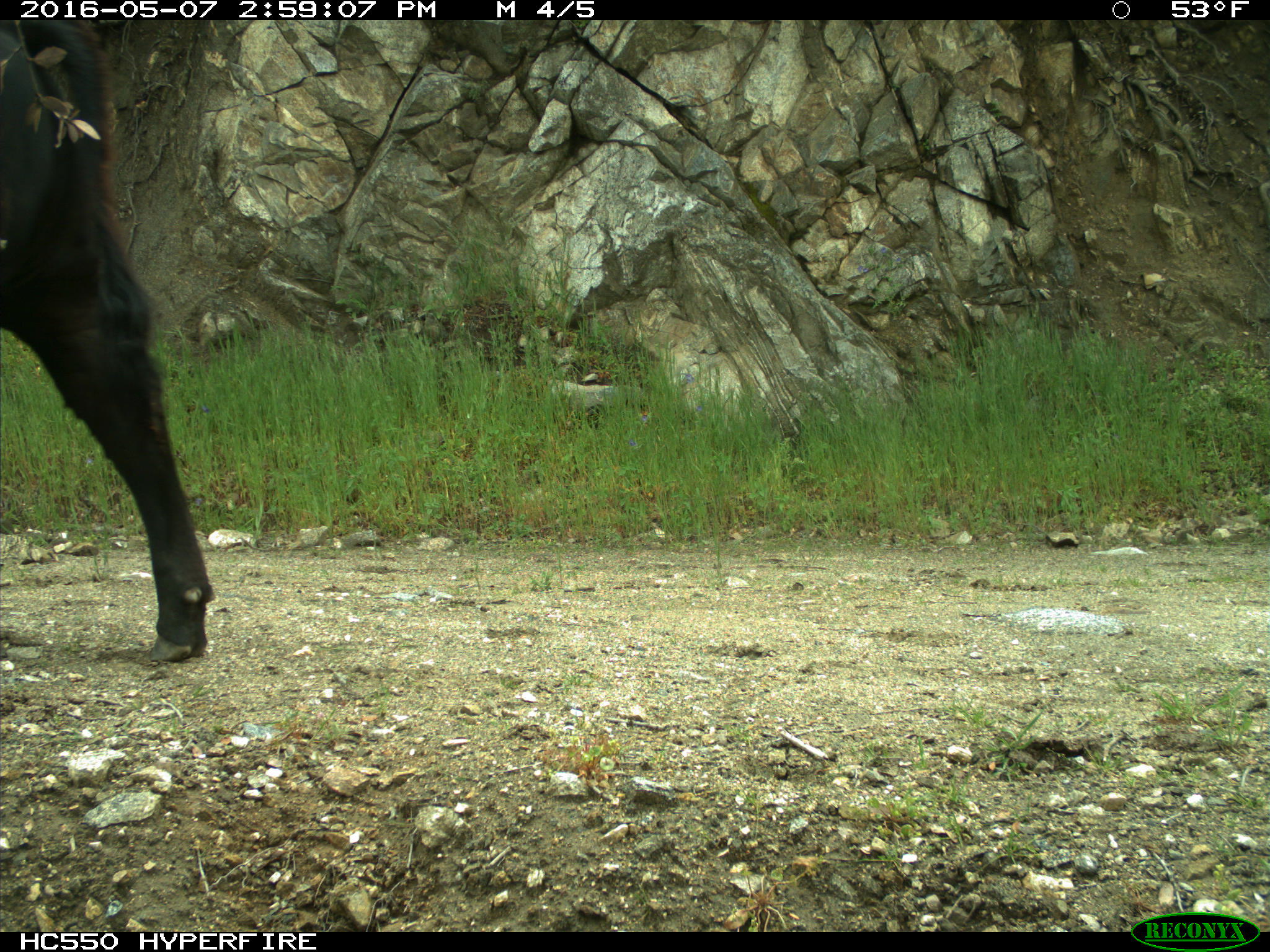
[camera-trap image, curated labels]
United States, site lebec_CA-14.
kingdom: Animalia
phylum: Chordata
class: Mammalia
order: Artiodactyla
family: Bovidae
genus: Bos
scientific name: Bos taurus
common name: domestic cow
Bos taurus (domestic cow).